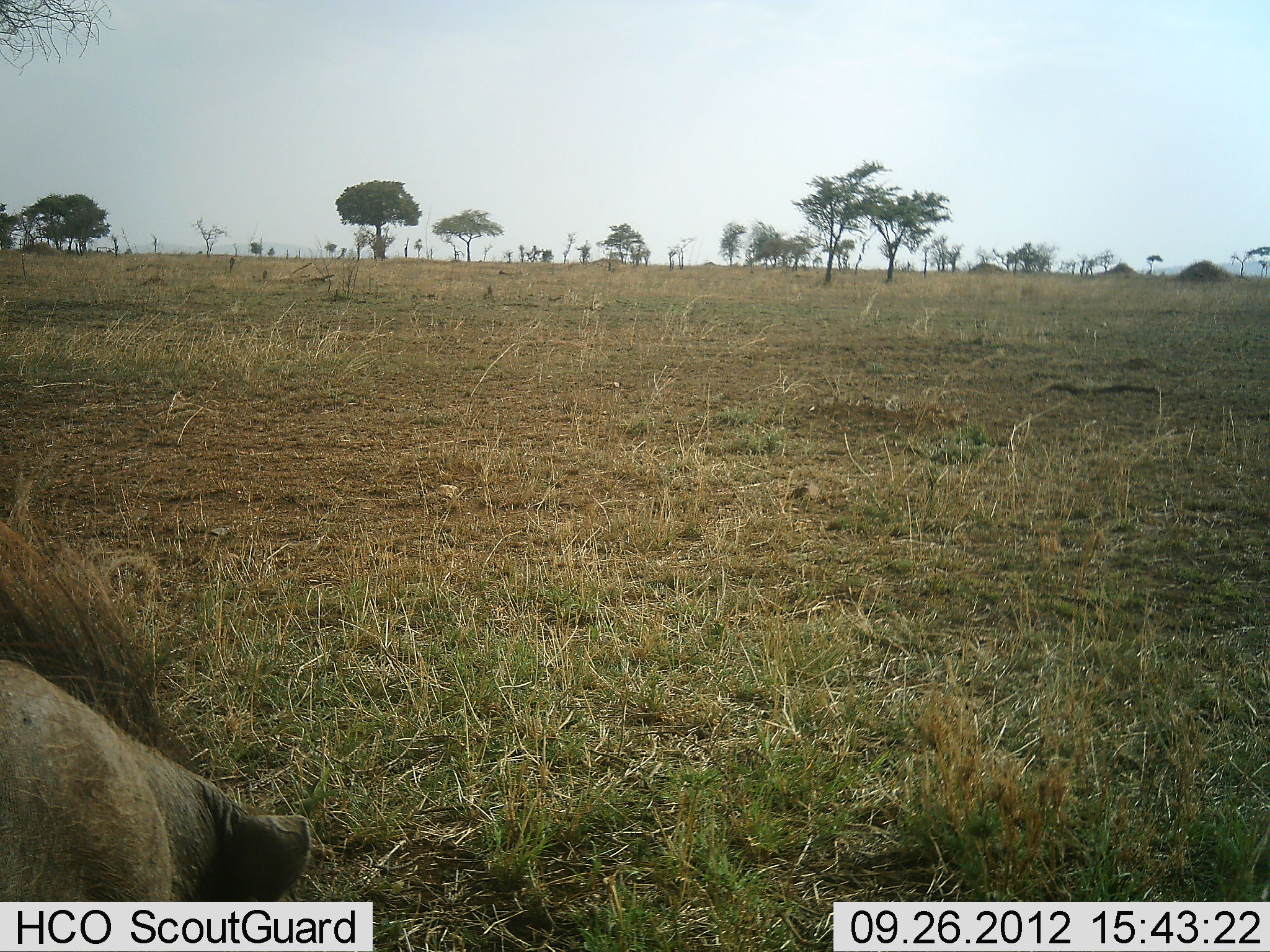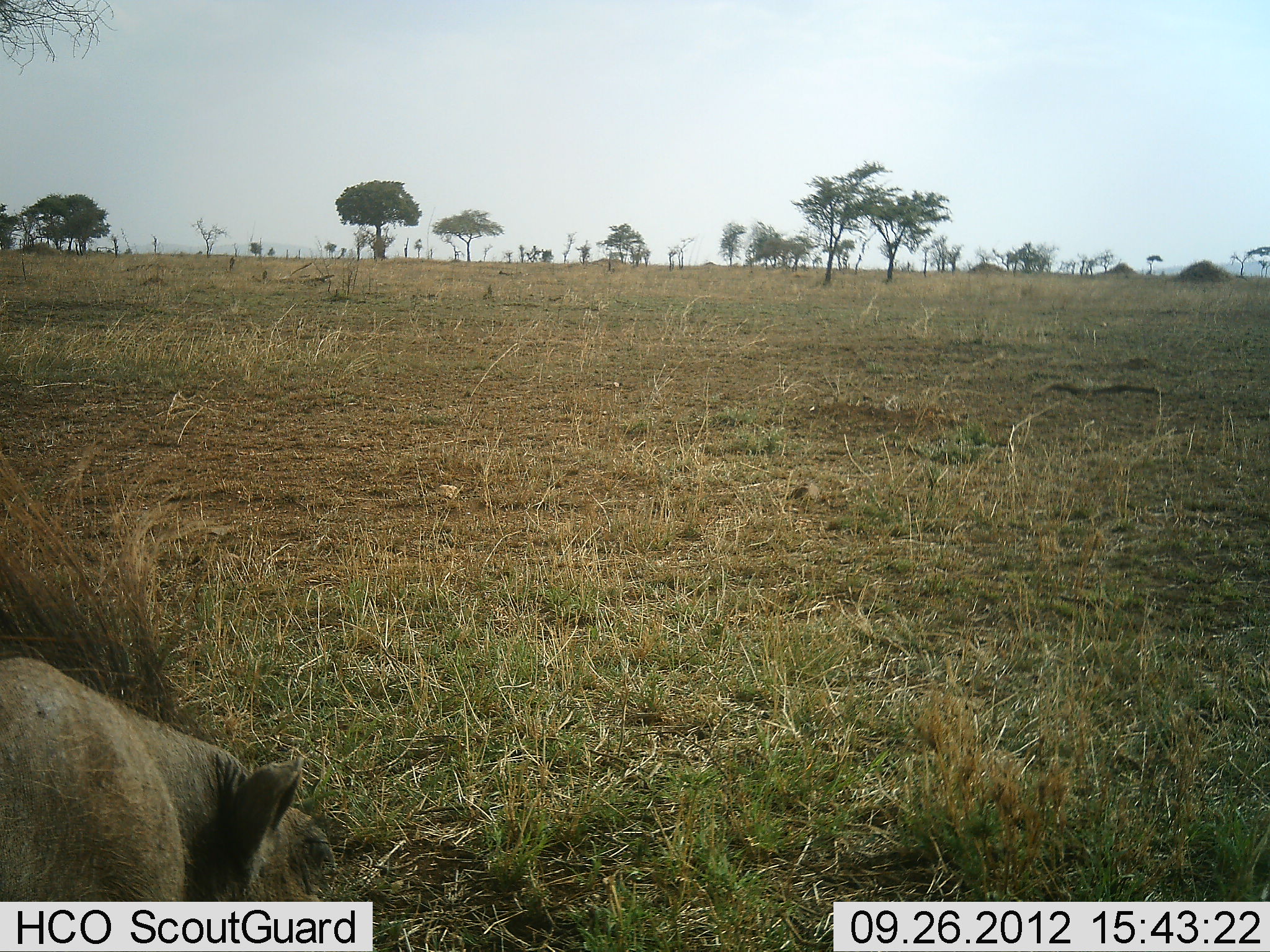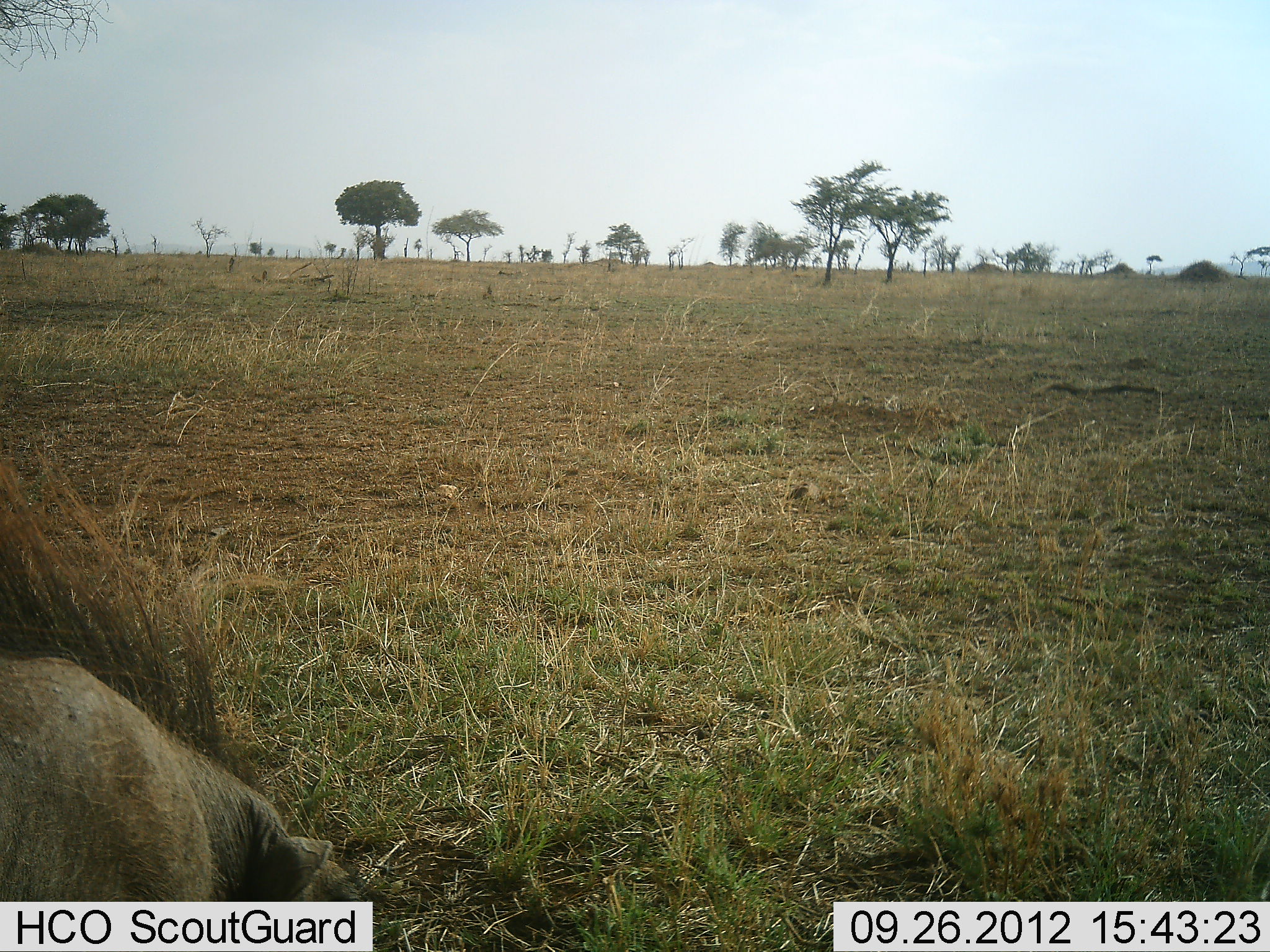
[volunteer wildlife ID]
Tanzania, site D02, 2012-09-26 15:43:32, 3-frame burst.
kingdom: Animalia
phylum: Chordata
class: Mammalia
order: Artiodactyla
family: Suidae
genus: Phacochoerus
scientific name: Phacochoerus africanus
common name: warthog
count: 1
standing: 30%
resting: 0%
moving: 10%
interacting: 0%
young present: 0%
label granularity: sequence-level